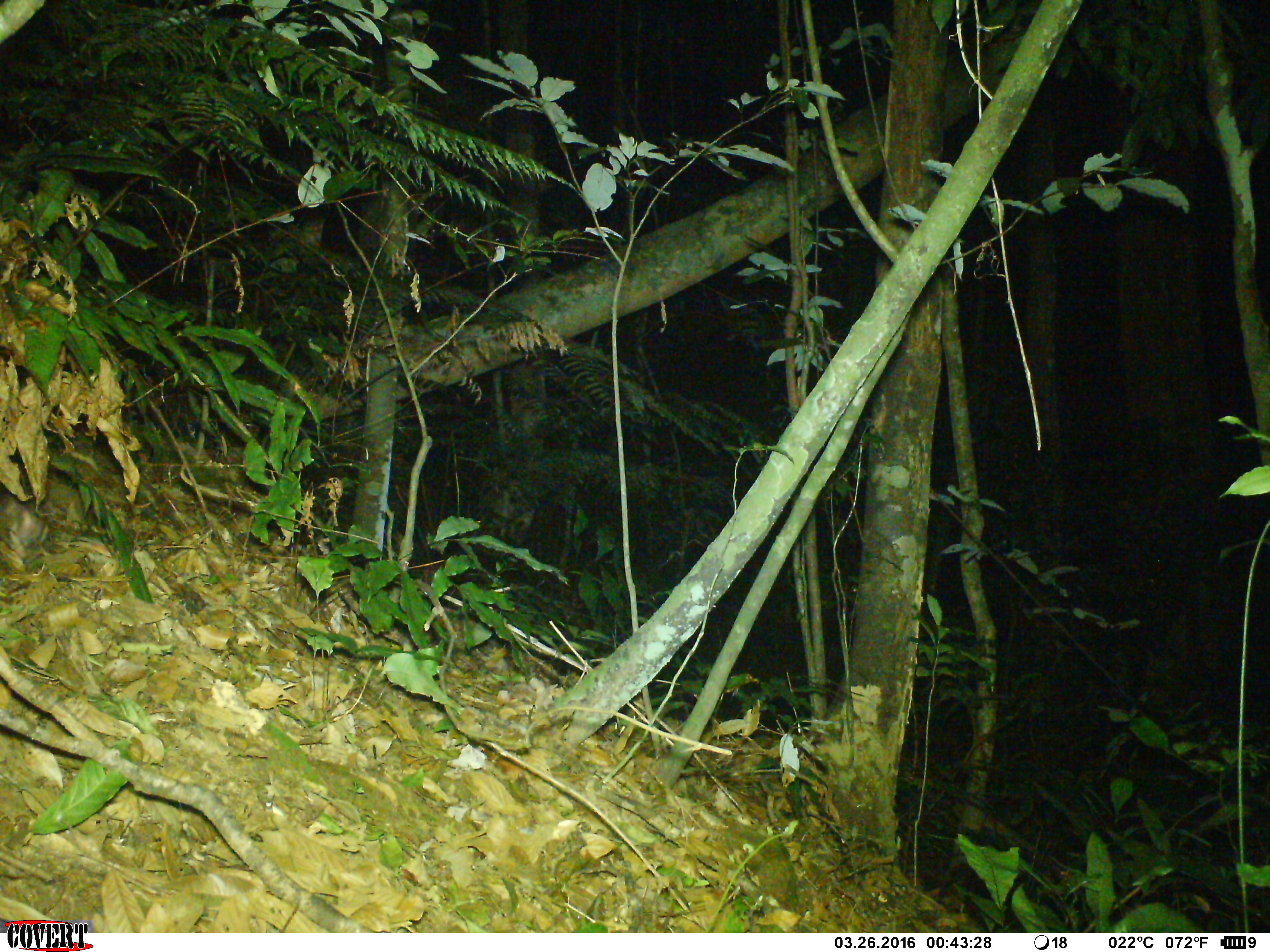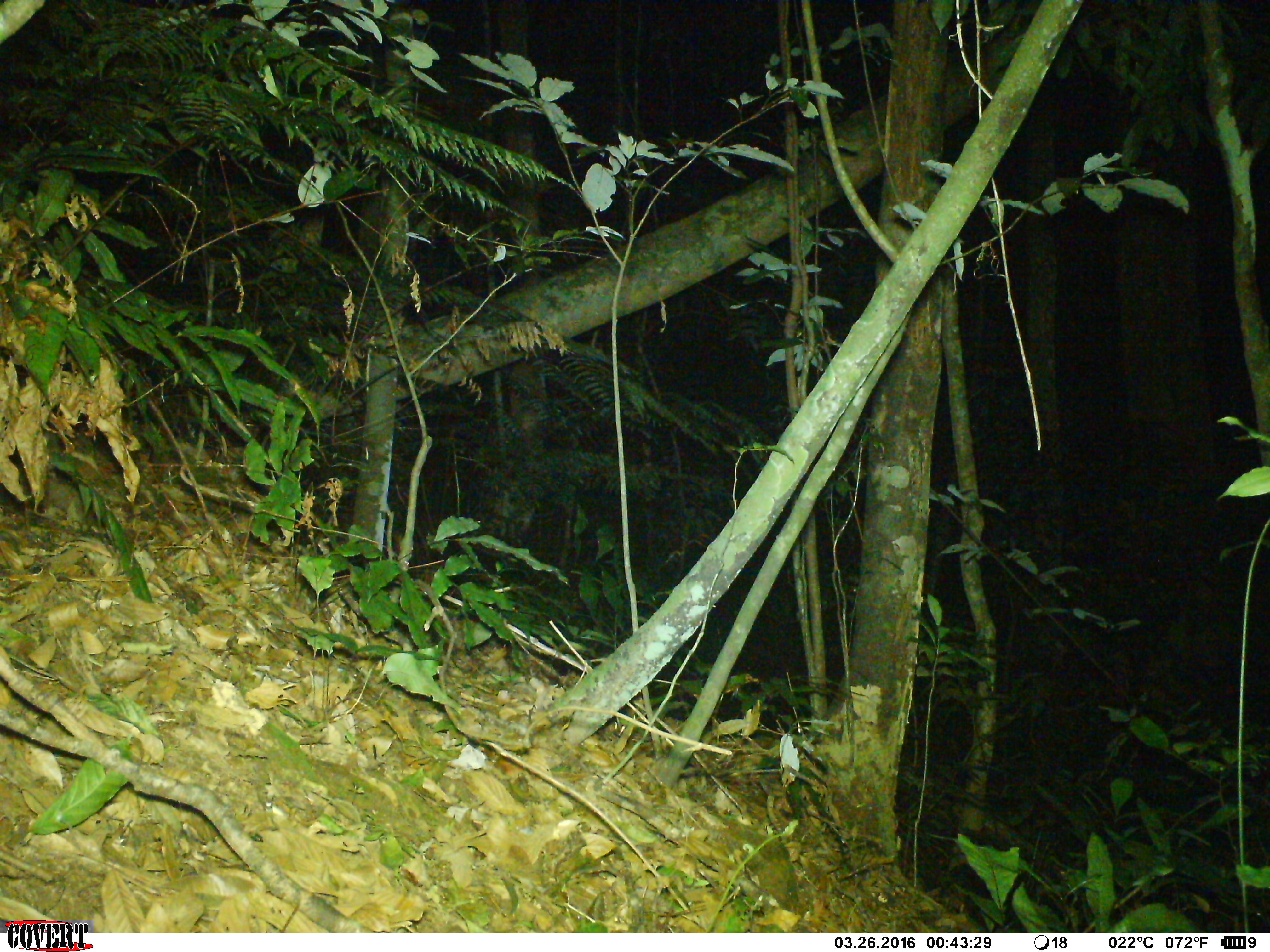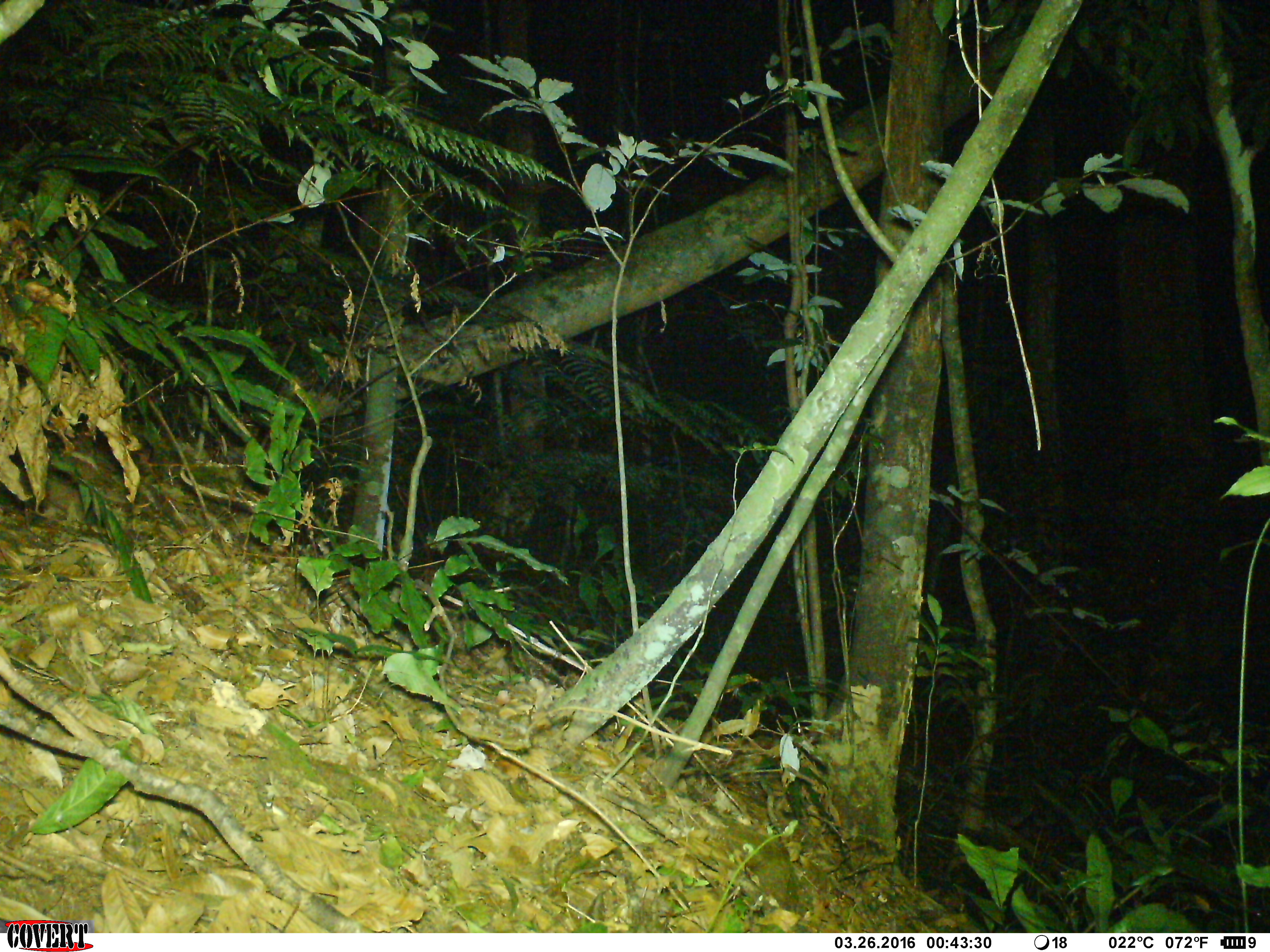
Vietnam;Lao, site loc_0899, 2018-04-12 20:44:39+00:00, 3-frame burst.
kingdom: Animalia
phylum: Chordata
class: Mammalia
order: Rodentia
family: Muridae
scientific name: Muridae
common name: old-world mice and rats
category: unidentified murid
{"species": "unidentified murid (old-world mice and rats) (Muridae)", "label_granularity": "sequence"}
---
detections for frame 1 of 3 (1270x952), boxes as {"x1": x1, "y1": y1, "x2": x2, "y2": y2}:
unidentified murid: {"x1": 0, "y1": 490, "x2": 33, "y2": 551}